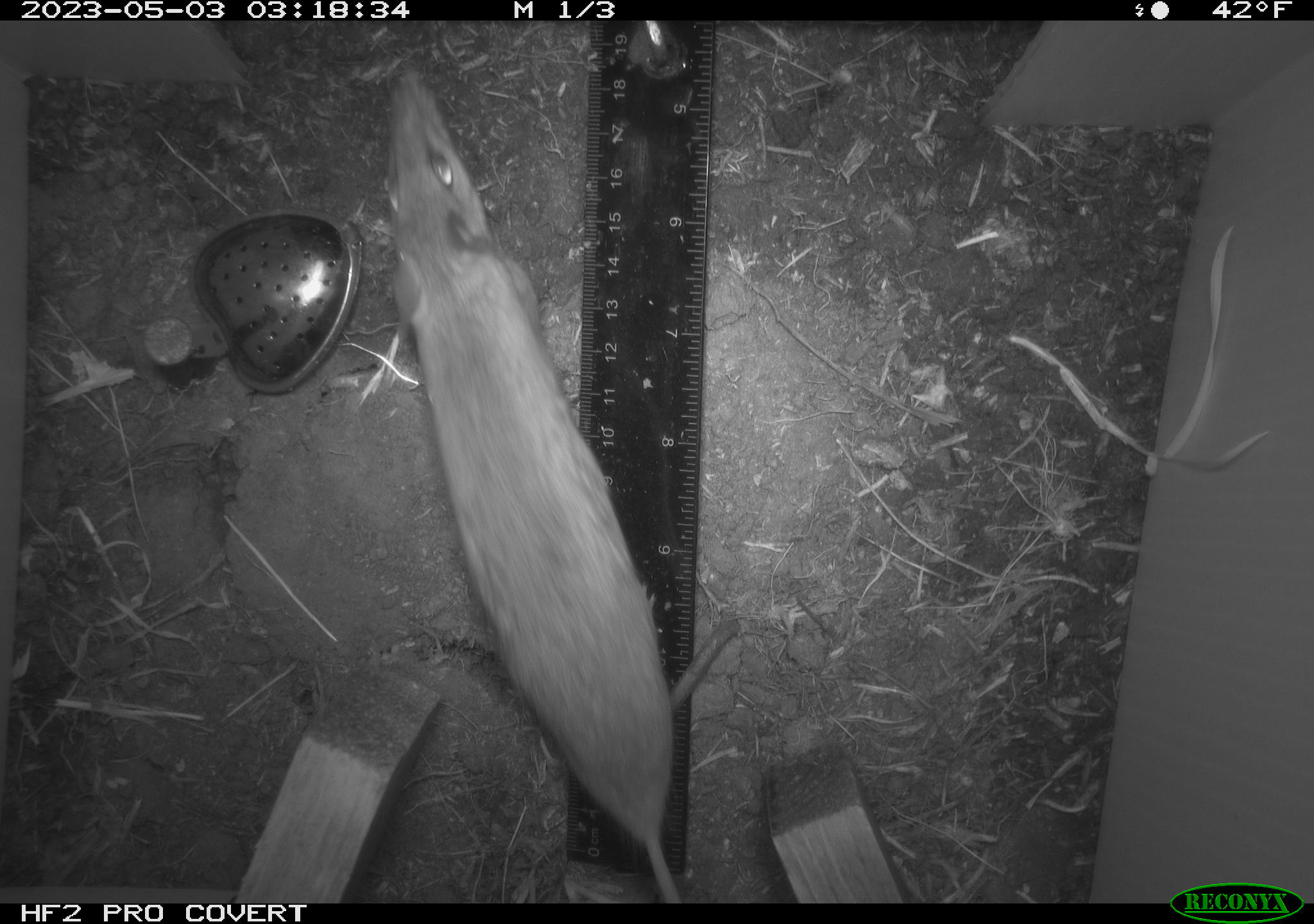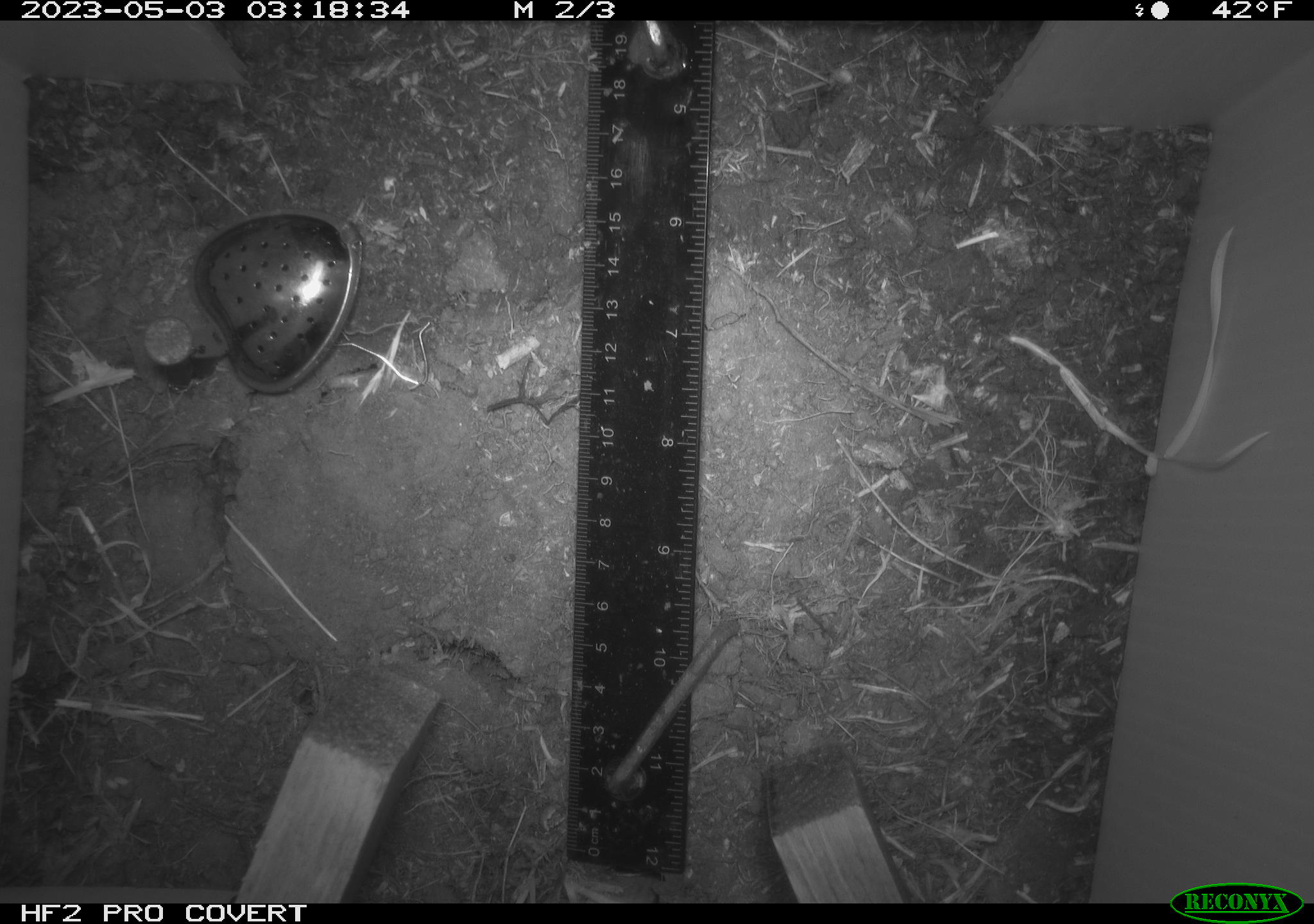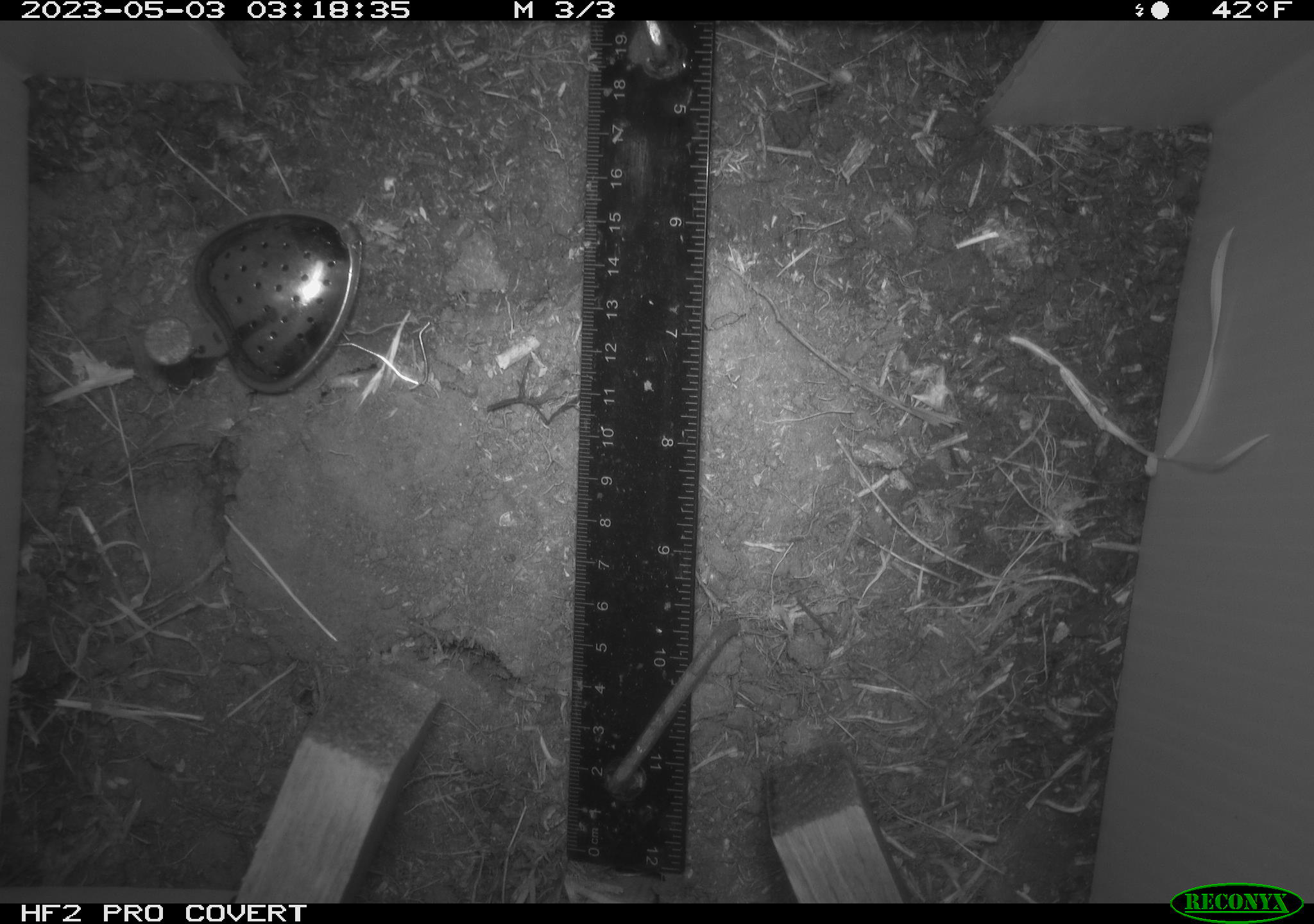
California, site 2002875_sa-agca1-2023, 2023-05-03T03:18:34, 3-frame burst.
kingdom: Animalia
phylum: Chordata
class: Mammalia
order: Rodentia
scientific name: Rodentia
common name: mouse species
Mouse species (Rodentia).